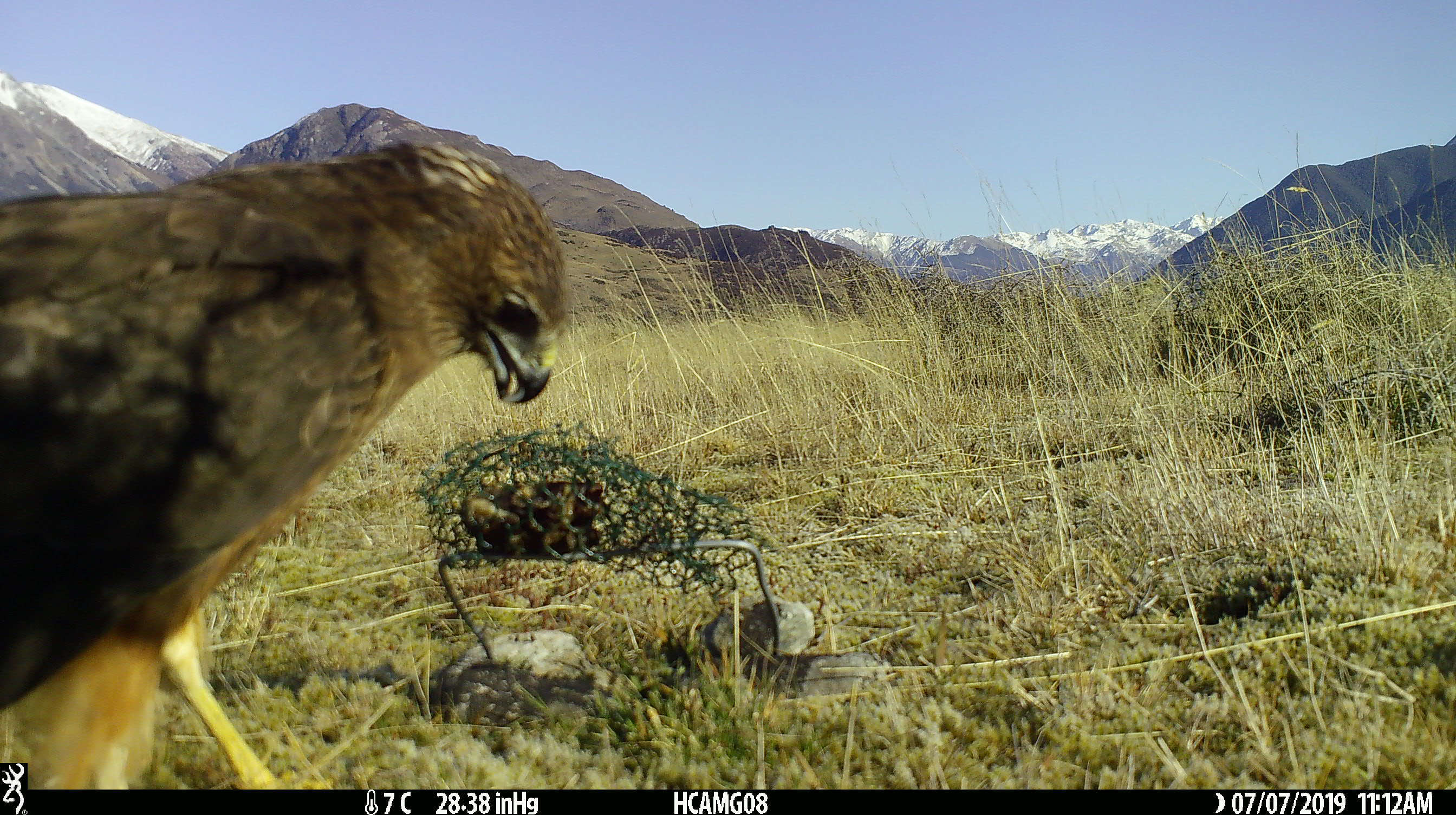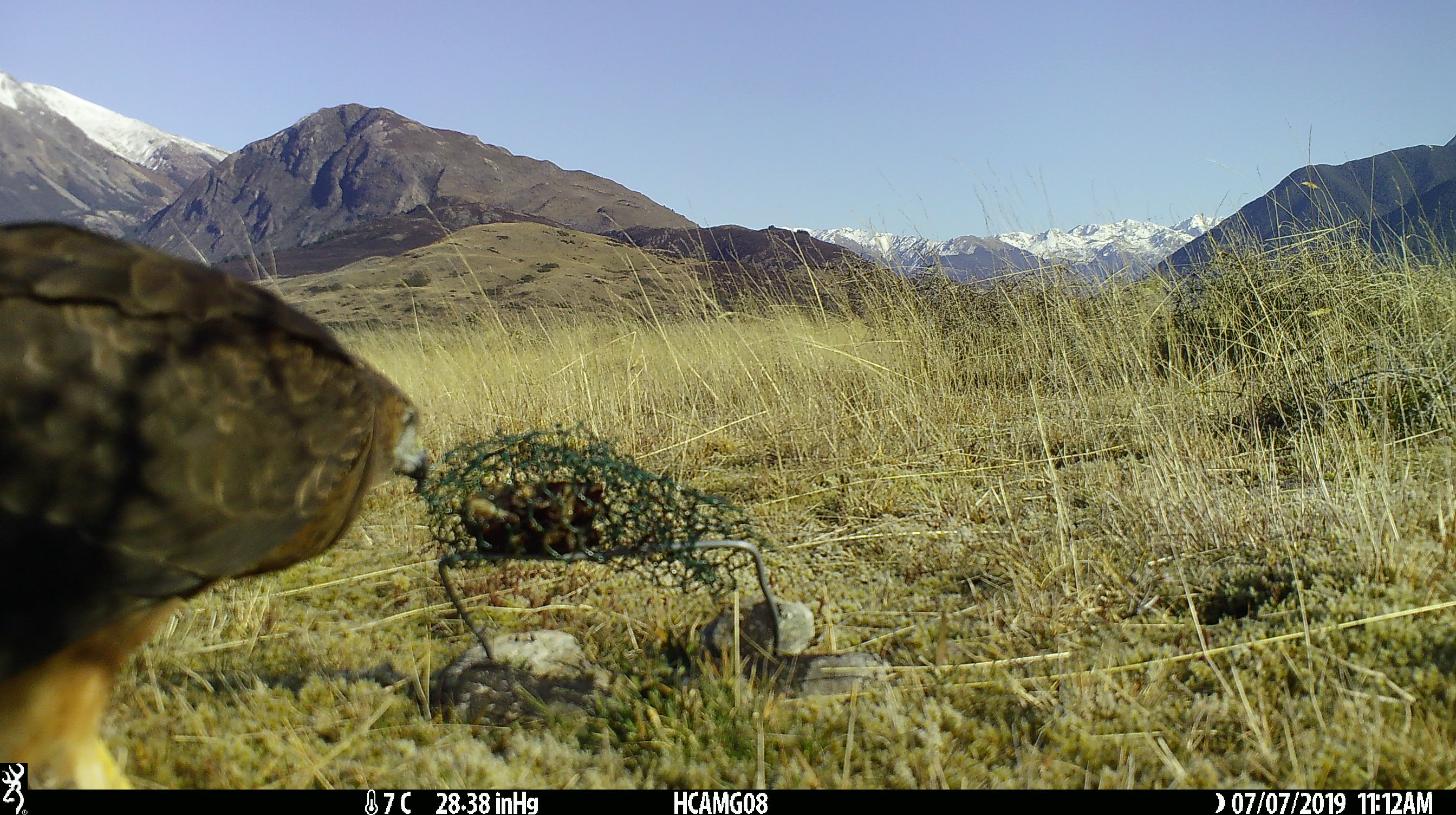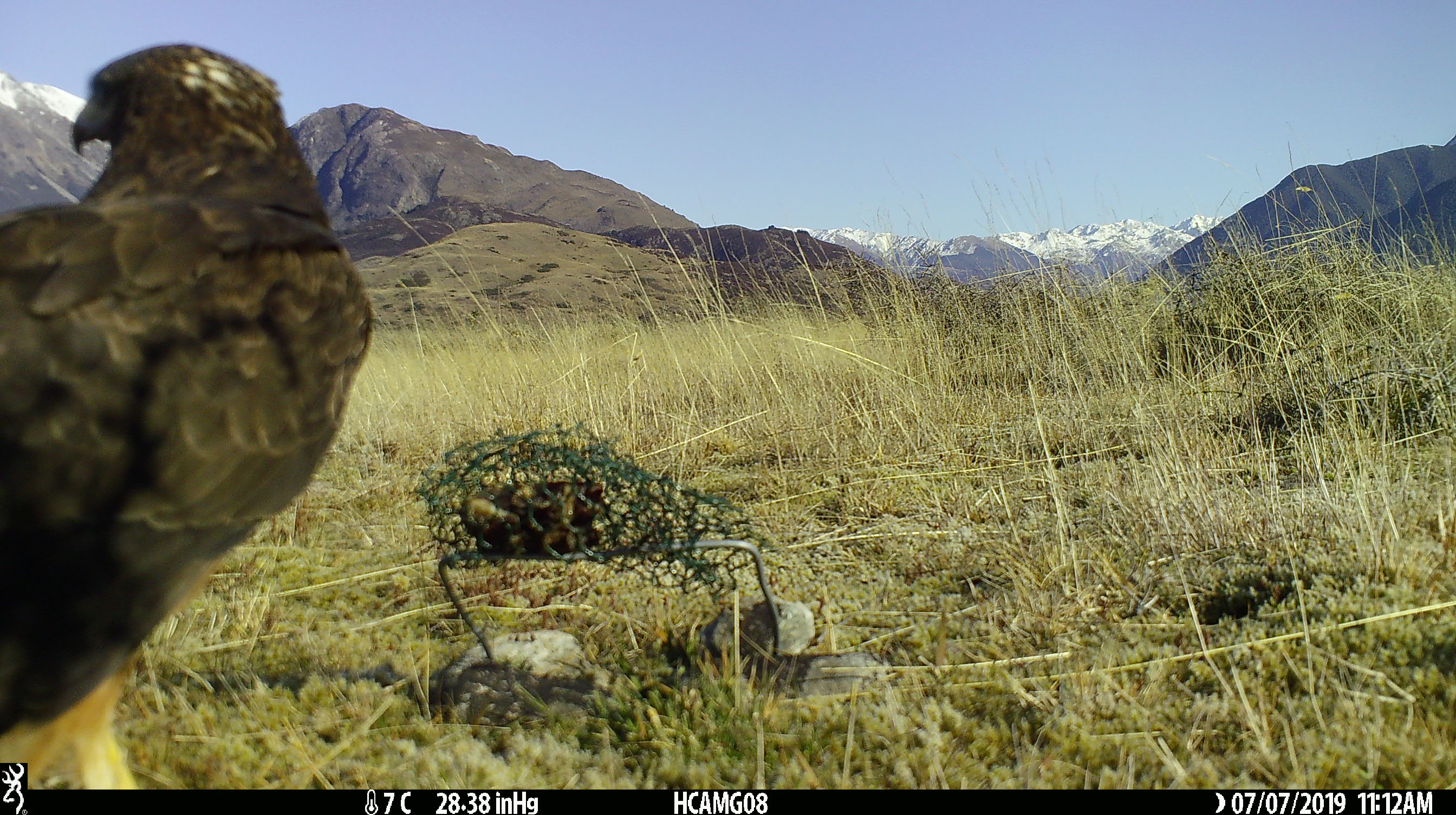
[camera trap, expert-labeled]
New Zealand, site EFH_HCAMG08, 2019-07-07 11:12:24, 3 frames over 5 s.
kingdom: Animalia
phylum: Chordata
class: Aves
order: Accipitriformes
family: Accipitridae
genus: Circus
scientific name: Circus approximans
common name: swamp harrier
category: harrier